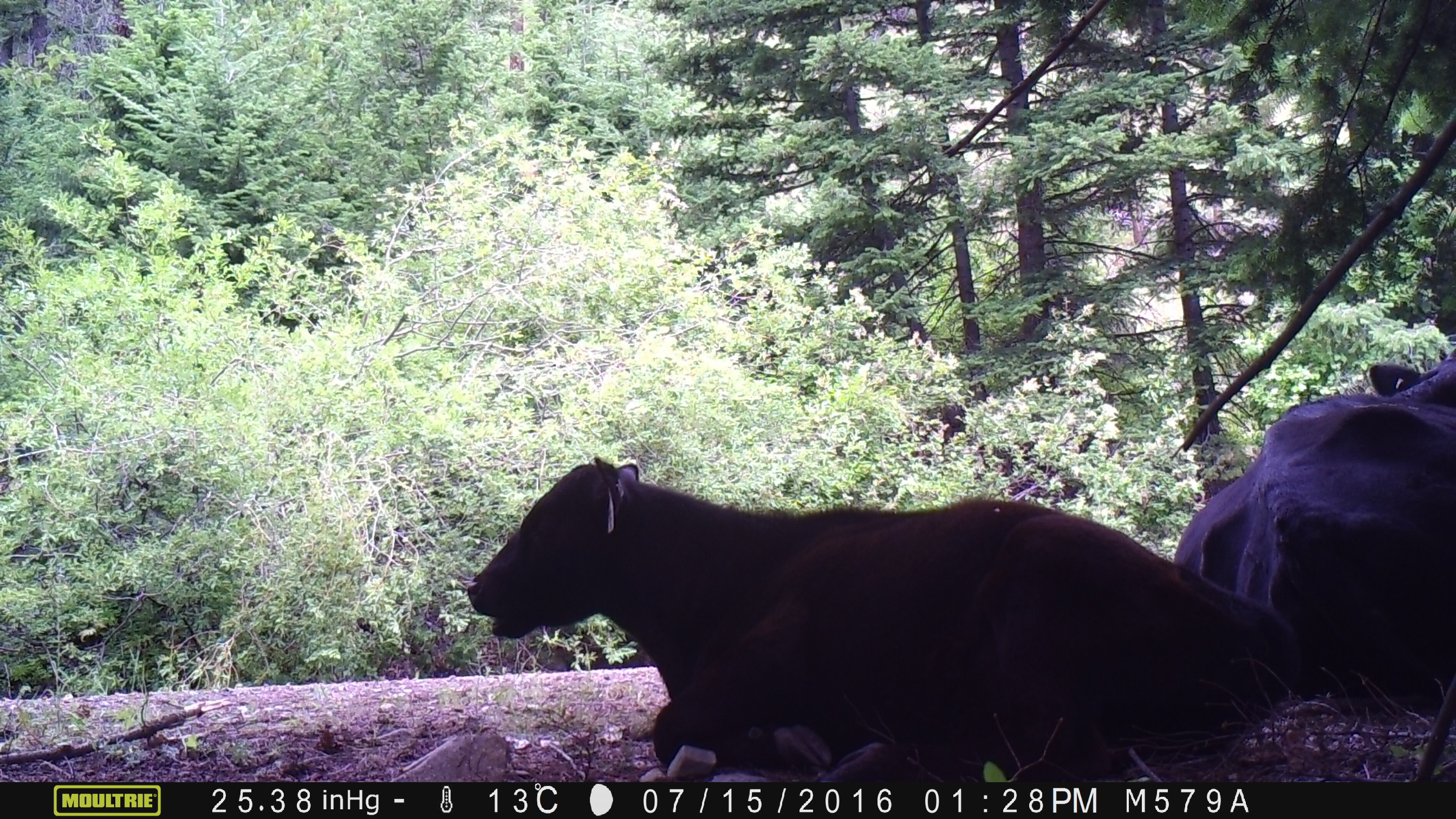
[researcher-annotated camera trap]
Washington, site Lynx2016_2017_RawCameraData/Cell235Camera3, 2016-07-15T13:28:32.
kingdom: Animalia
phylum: Chordata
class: Mammalia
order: Artiodactyla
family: Bovidae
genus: Bos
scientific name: Bos taurus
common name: domestic cattle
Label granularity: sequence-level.